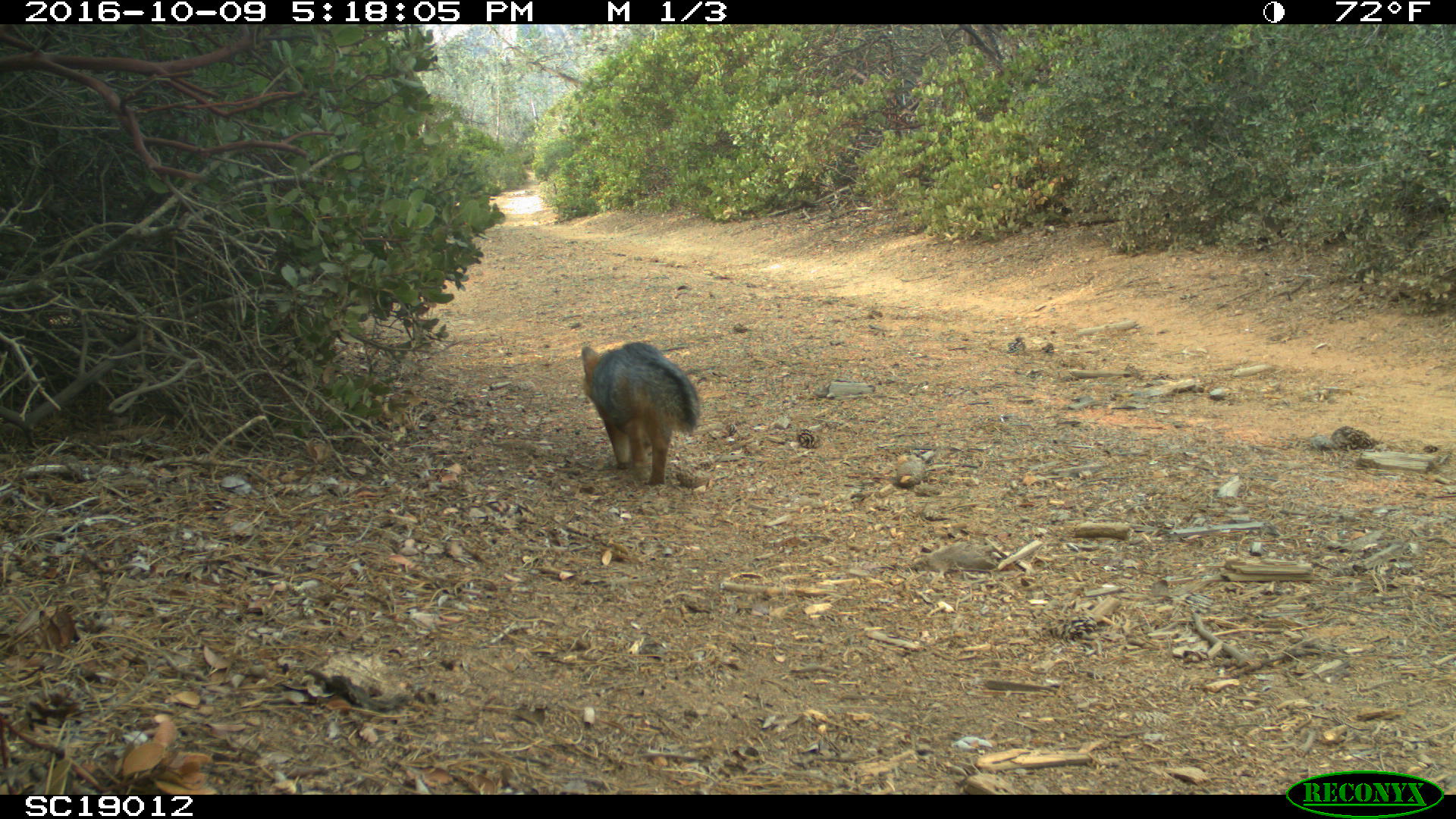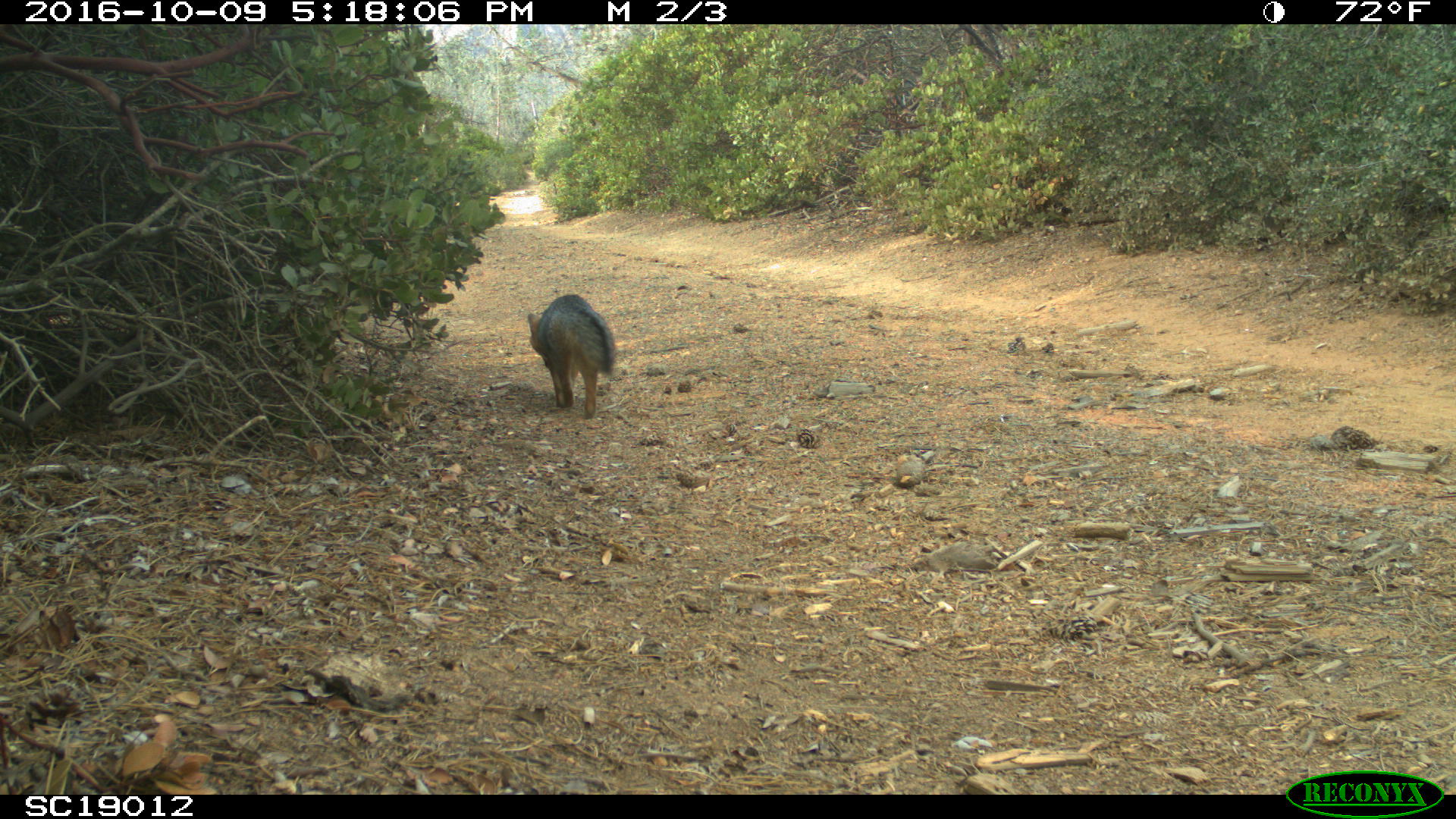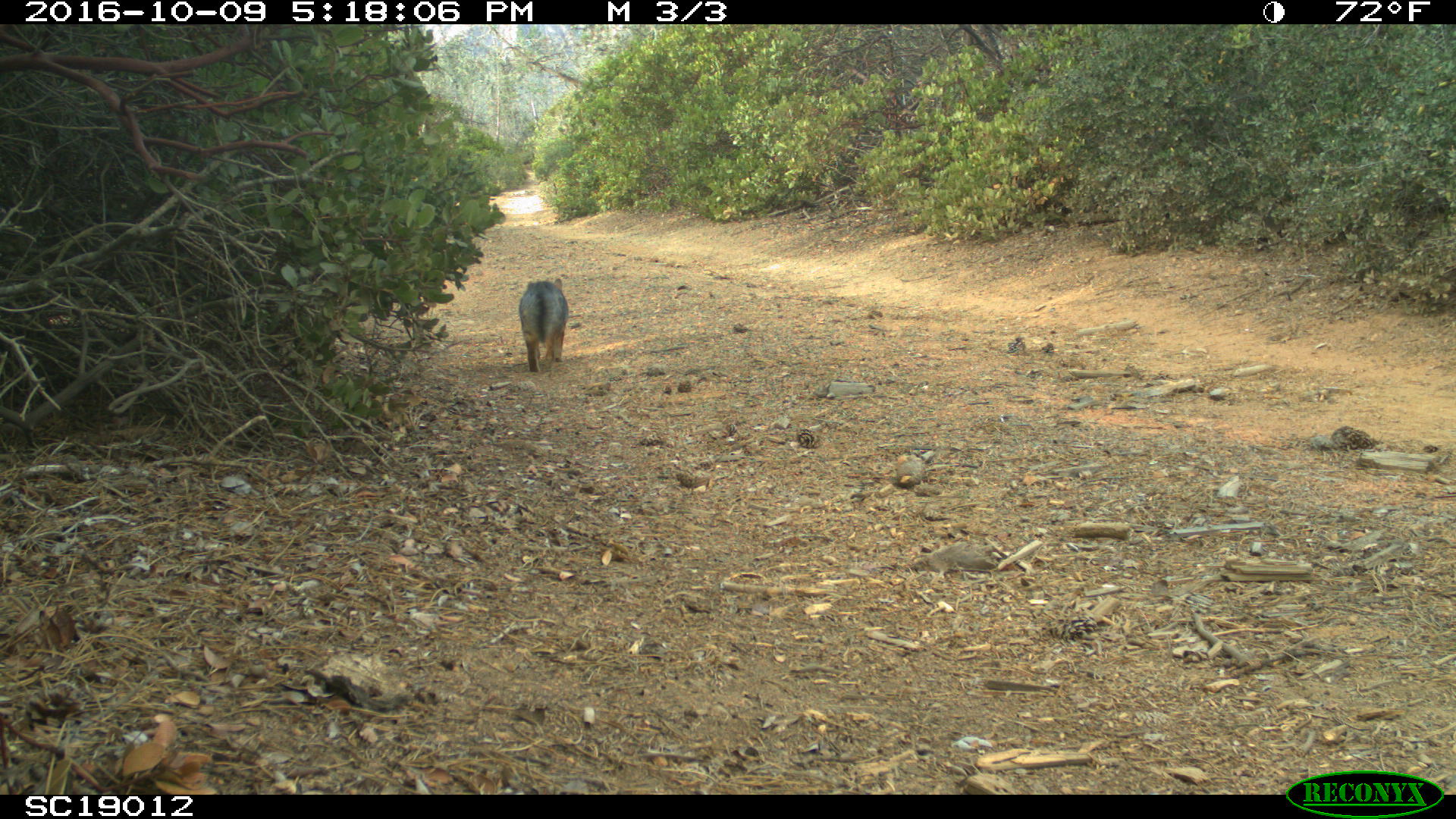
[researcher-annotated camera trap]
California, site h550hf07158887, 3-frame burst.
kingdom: Animalia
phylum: Chordata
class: Mammalia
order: Carnivora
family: Canidae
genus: Urocyon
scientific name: Urocyon littoralis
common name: island fox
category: fox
Fox (island fox) (Urocyon littoralis).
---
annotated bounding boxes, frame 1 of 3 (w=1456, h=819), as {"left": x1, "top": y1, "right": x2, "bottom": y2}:
fox: {"left": 580, "top": 342, "right": 698, "bottom": 485}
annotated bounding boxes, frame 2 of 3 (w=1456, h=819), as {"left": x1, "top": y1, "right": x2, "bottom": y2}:
fox: {"left": 527, "top": 293, "right": 614, "bottom": 419}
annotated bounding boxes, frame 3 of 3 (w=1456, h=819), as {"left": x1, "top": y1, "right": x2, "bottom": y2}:
fox: {"left": 518, "top": 277, "right": 569, "bottom": 372}